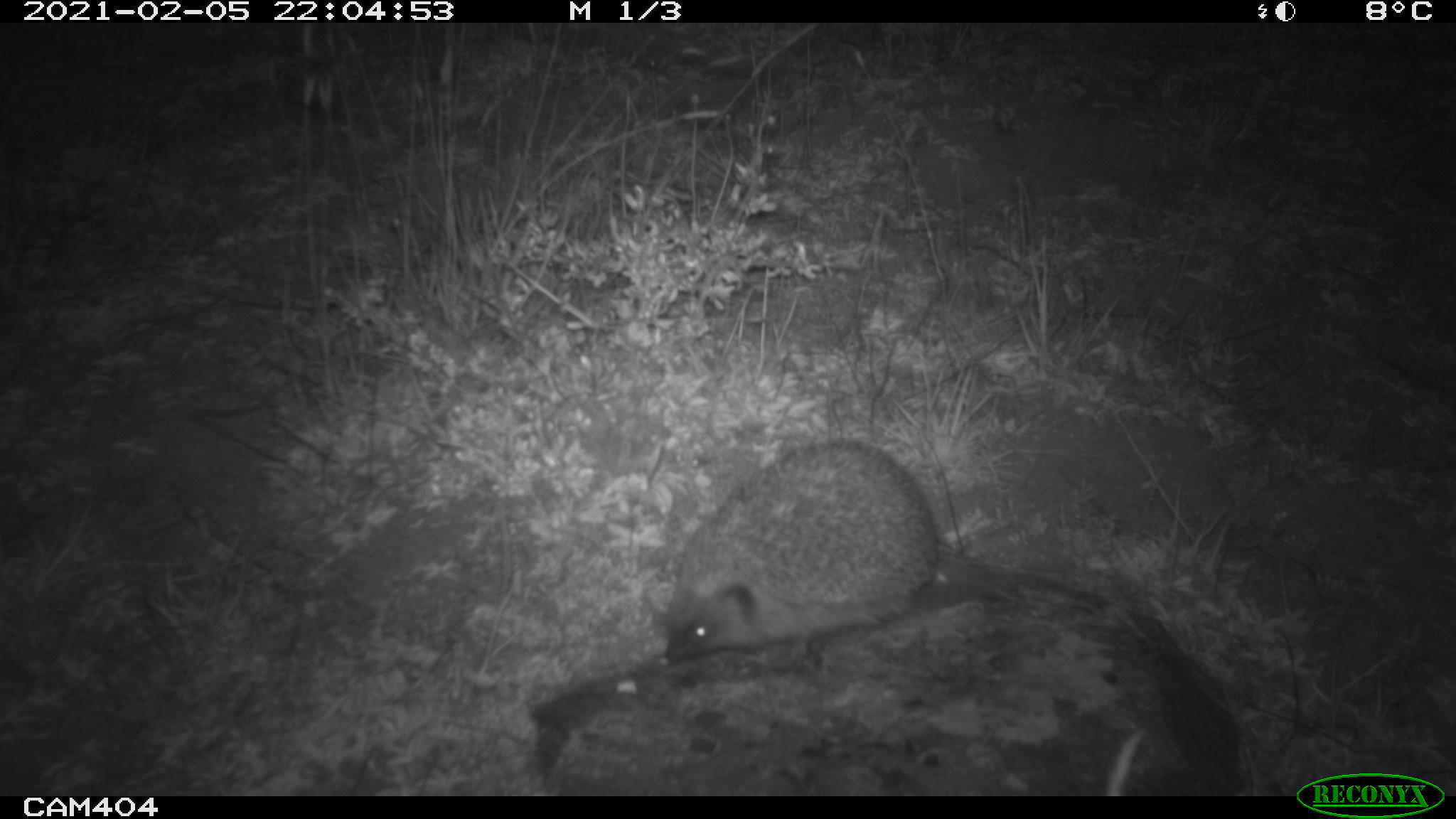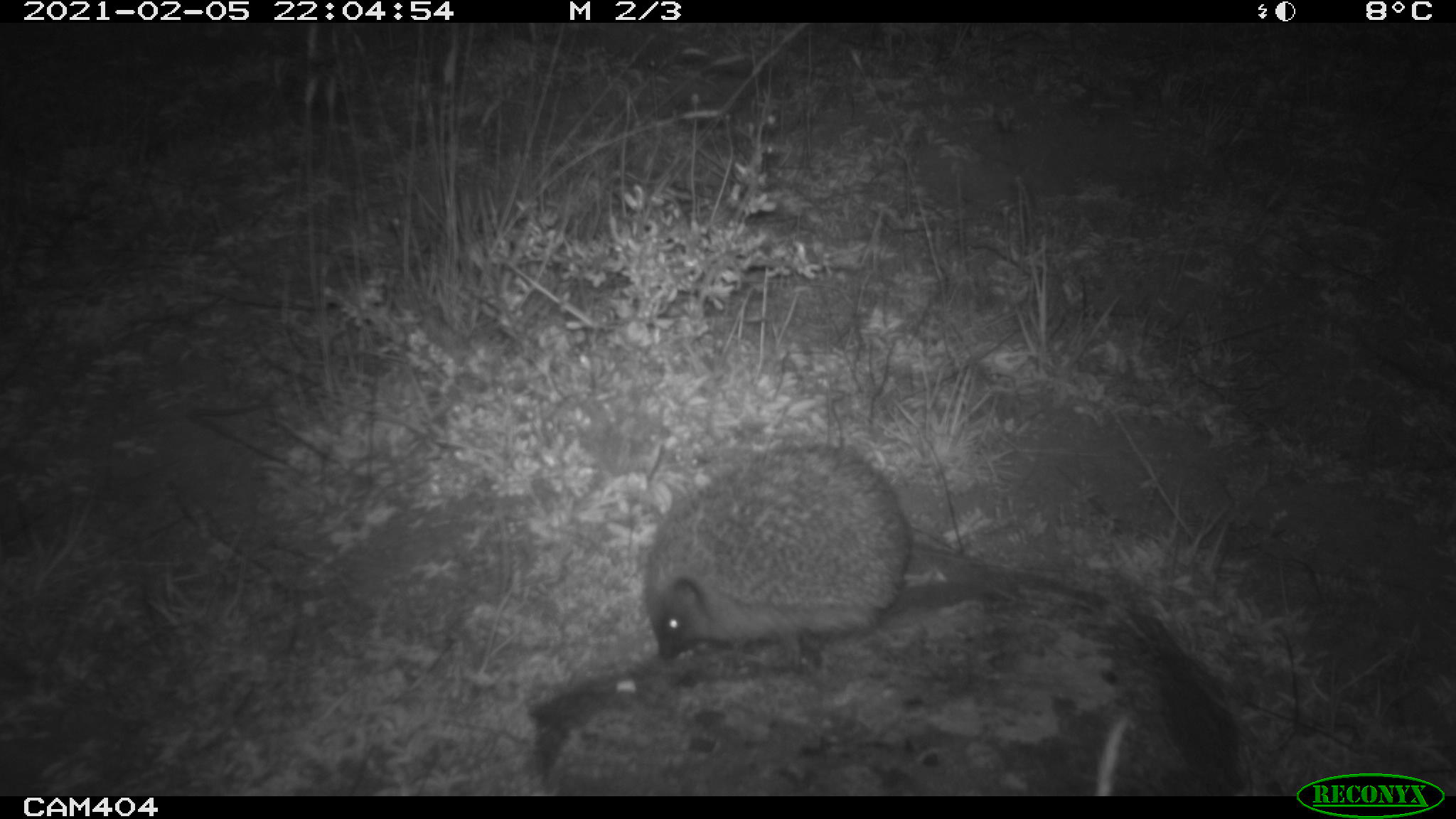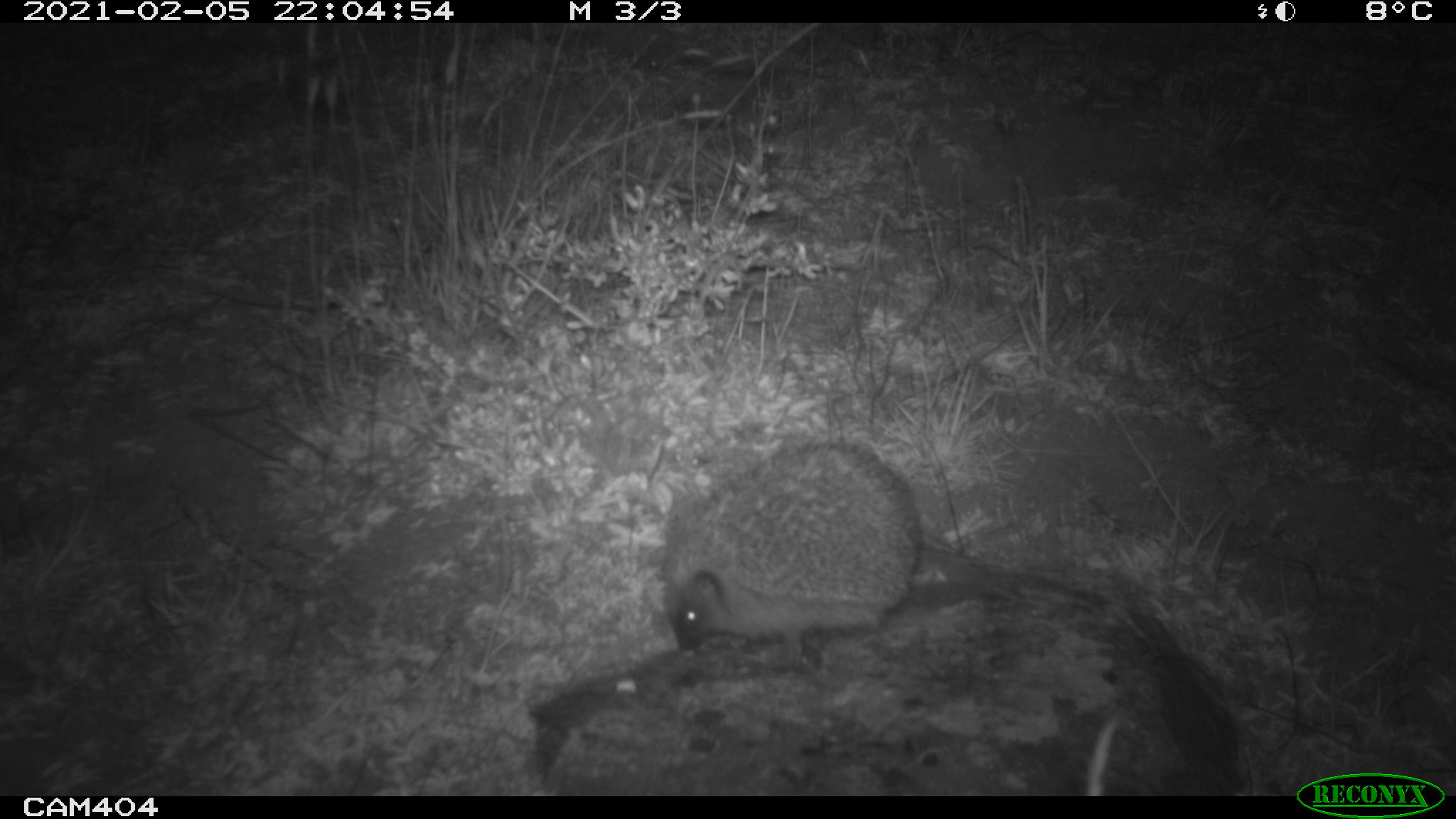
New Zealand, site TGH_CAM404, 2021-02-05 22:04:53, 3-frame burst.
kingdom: Animalia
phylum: Chordata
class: Mammalia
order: Eulipotyphla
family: Erinaceidae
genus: Erinaceus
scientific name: Erinaceus europaeus europaeus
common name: european hedgehog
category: hedgehog